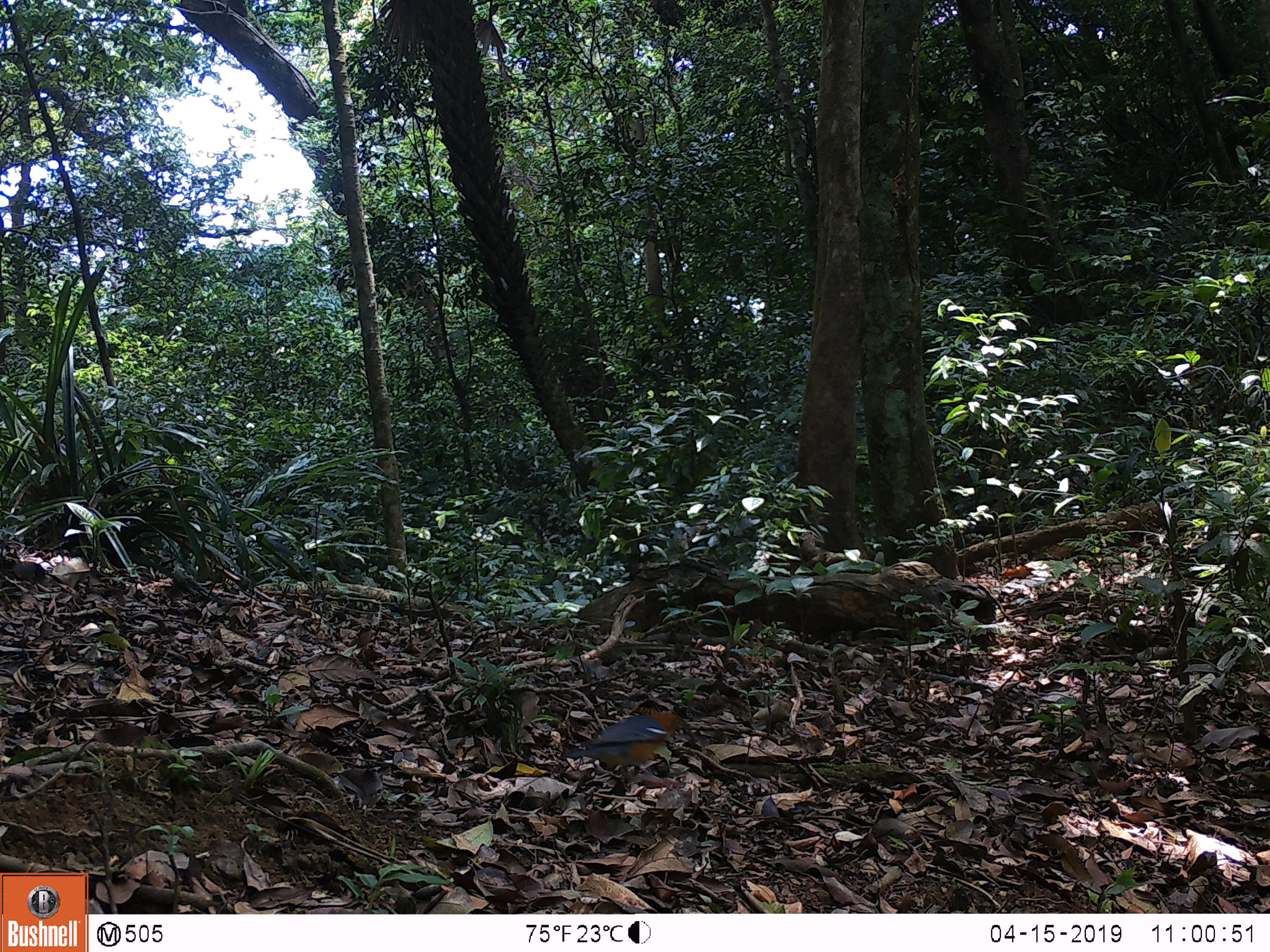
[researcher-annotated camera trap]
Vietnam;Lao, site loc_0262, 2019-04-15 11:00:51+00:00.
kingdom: Animalia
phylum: Chordata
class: Aves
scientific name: Aves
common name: bird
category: unidentified bird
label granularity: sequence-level